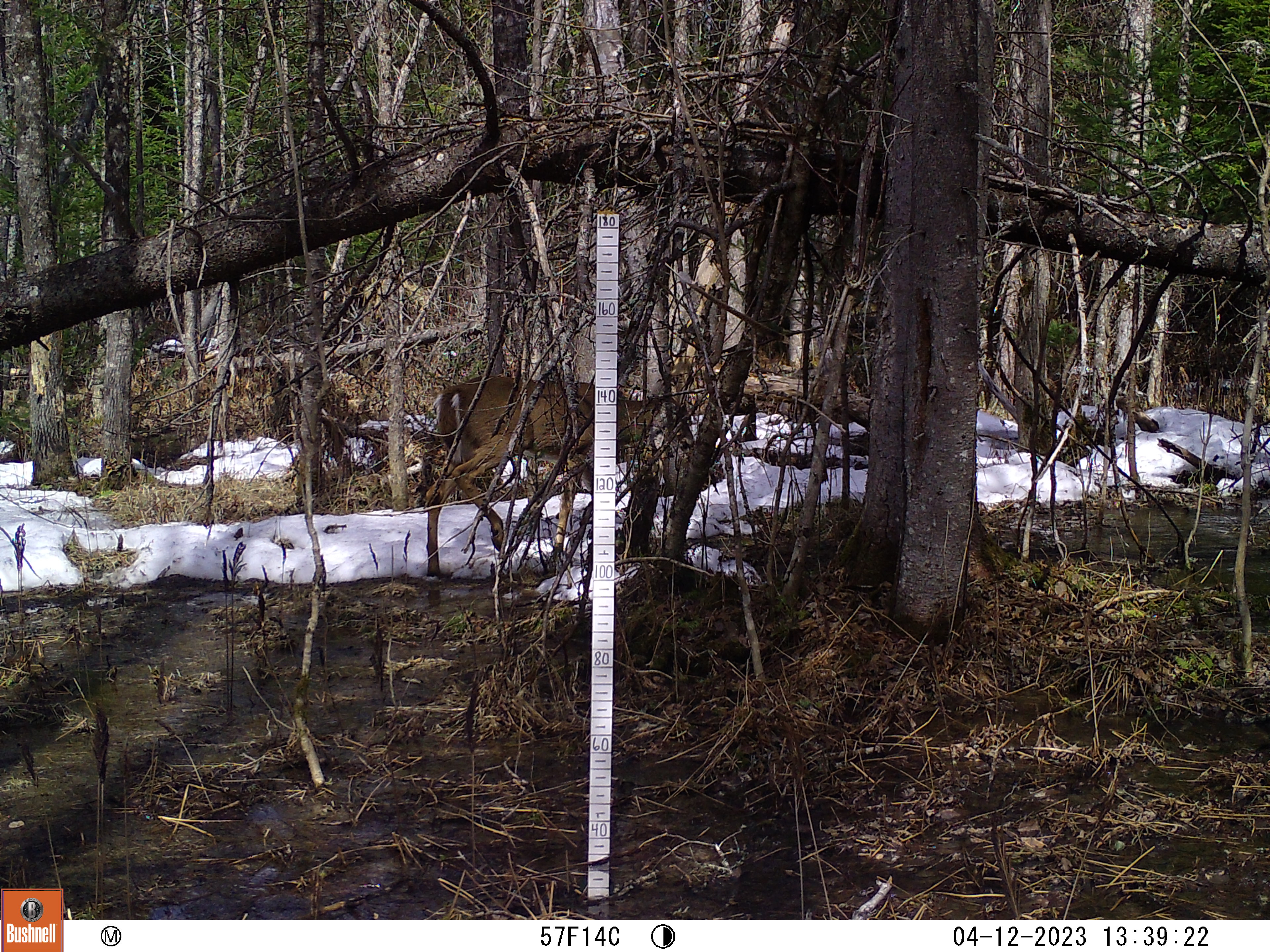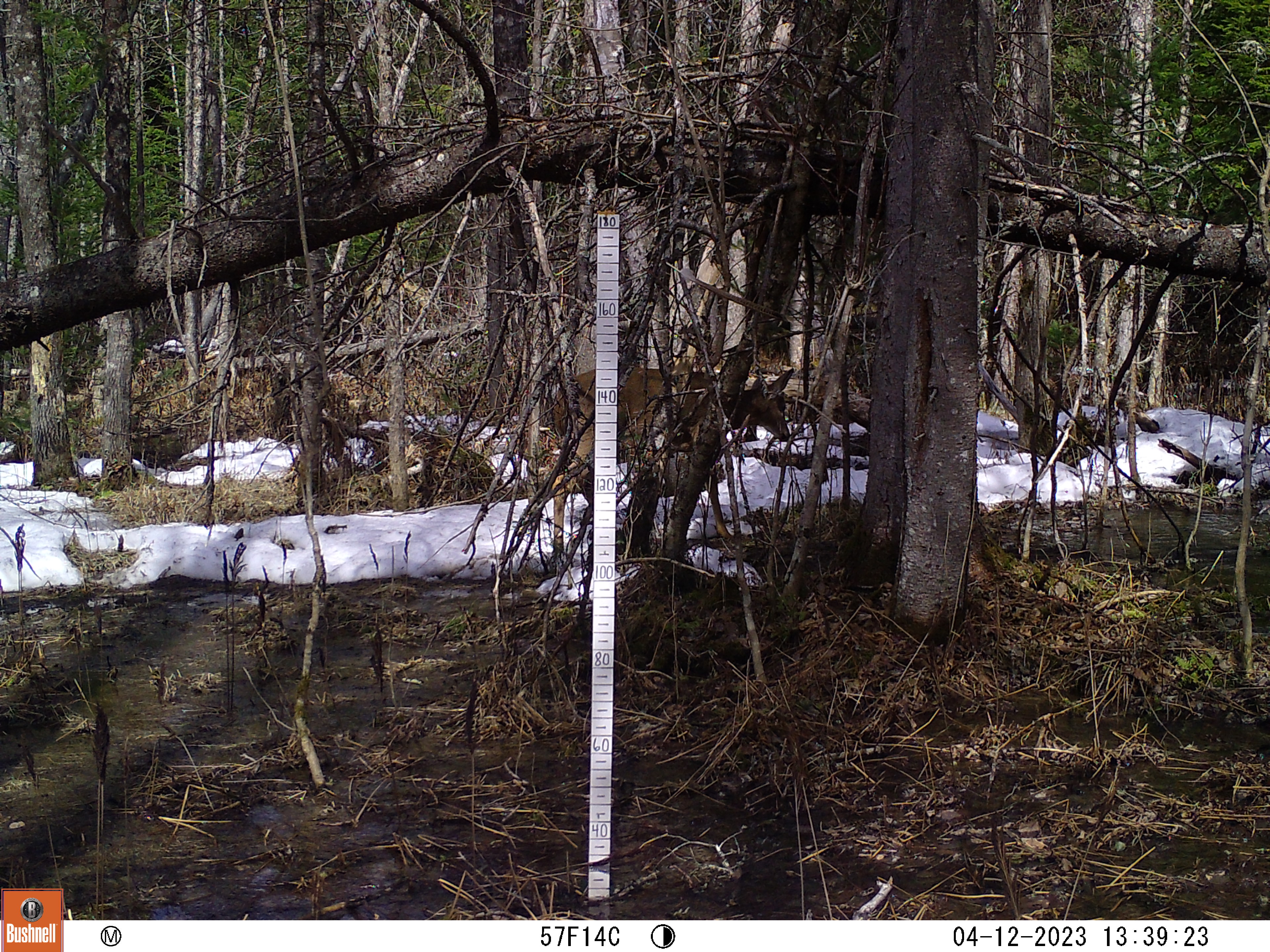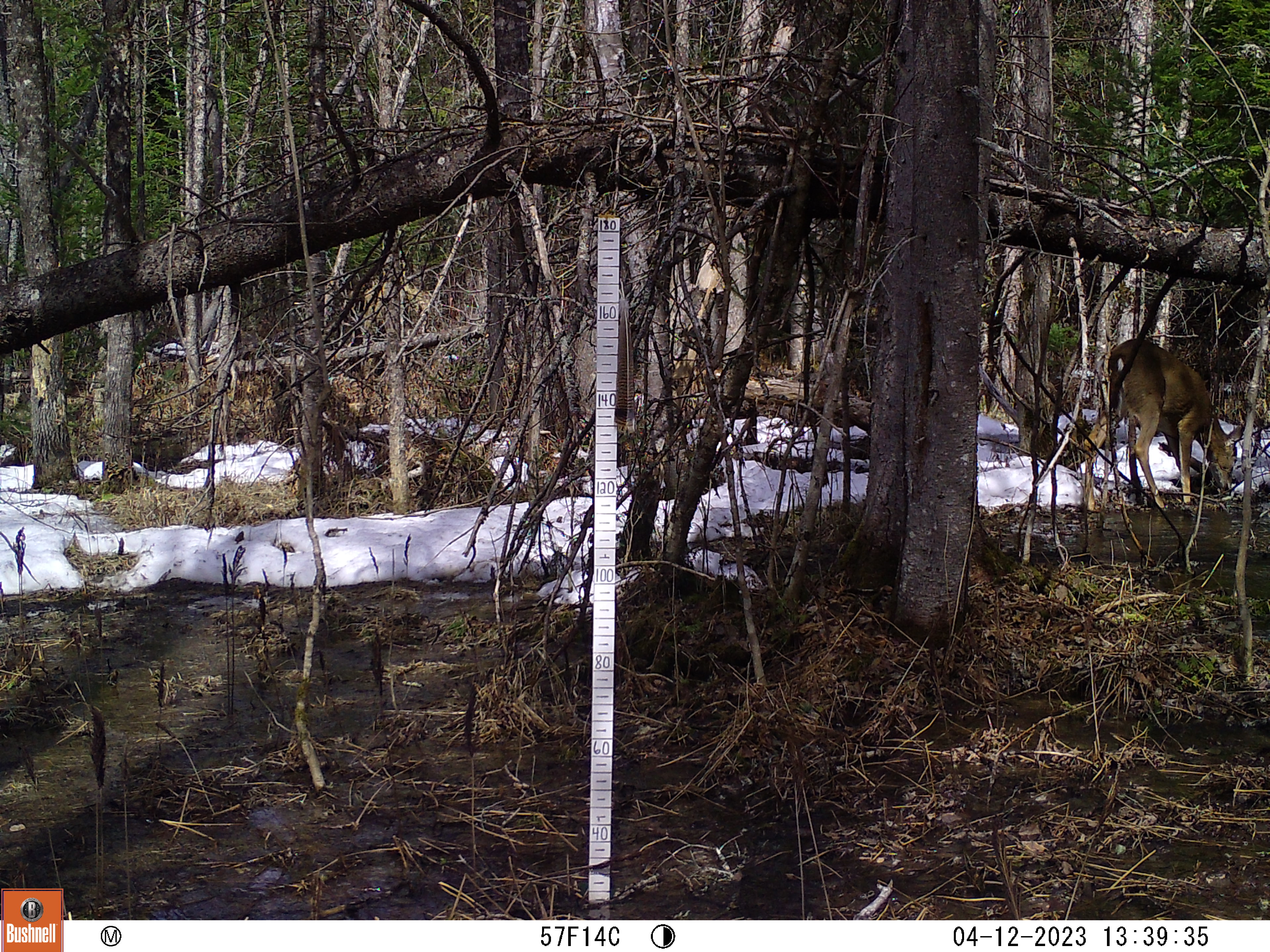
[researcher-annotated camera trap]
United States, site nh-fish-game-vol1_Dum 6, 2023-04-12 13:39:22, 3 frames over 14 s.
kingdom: Animalia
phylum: Chordata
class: Mammalia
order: Artiodactyla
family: Cervidae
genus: Odocoileus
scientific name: Odocoileus virginianus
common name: white-tailed deer